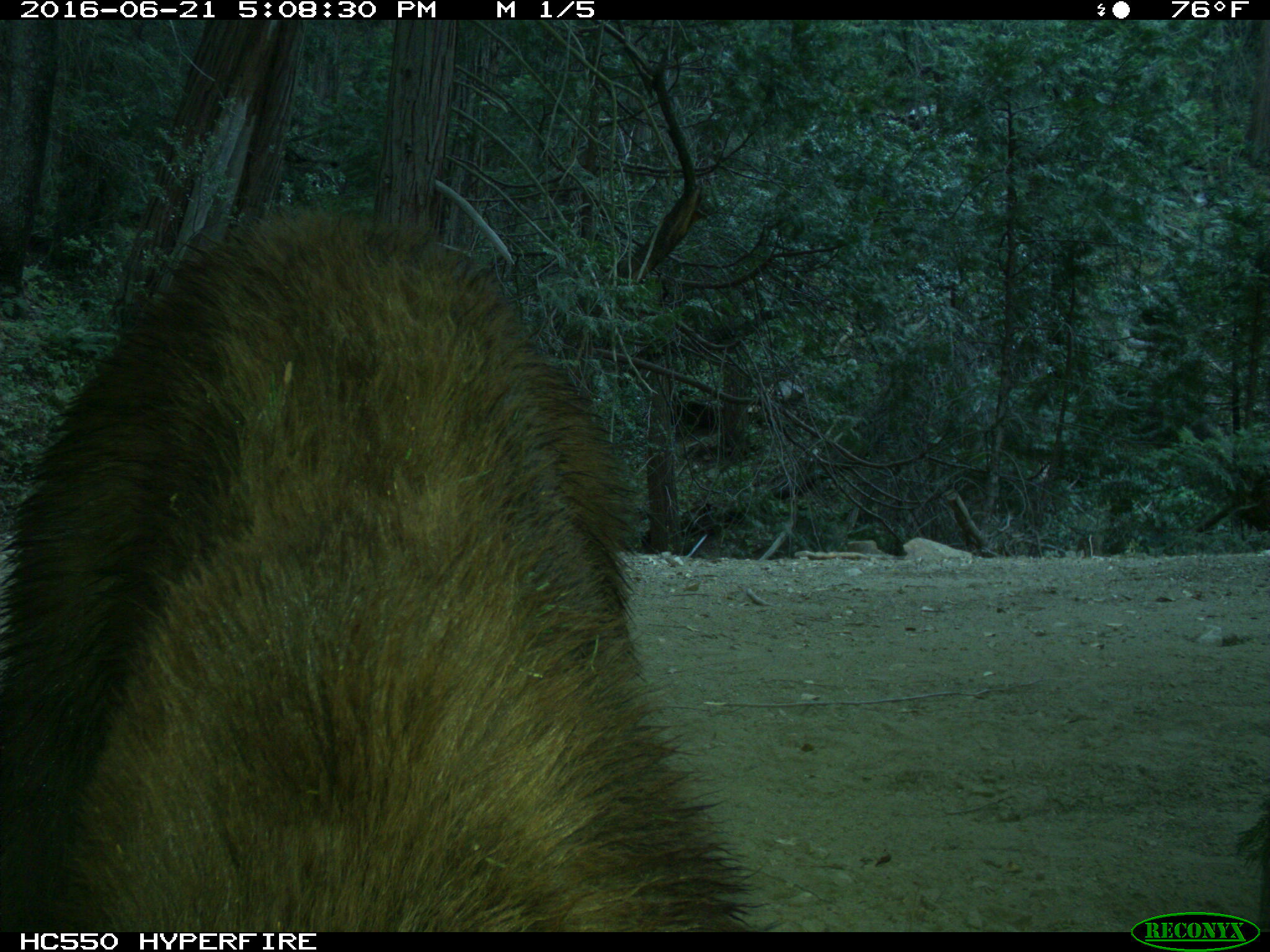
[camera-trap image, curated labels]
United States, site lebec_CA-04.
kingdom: Animalia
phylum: Chordata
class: Mammalia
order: Carnivora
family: Ursidae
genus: Ursus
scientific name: Ursus americanus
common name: american black bear